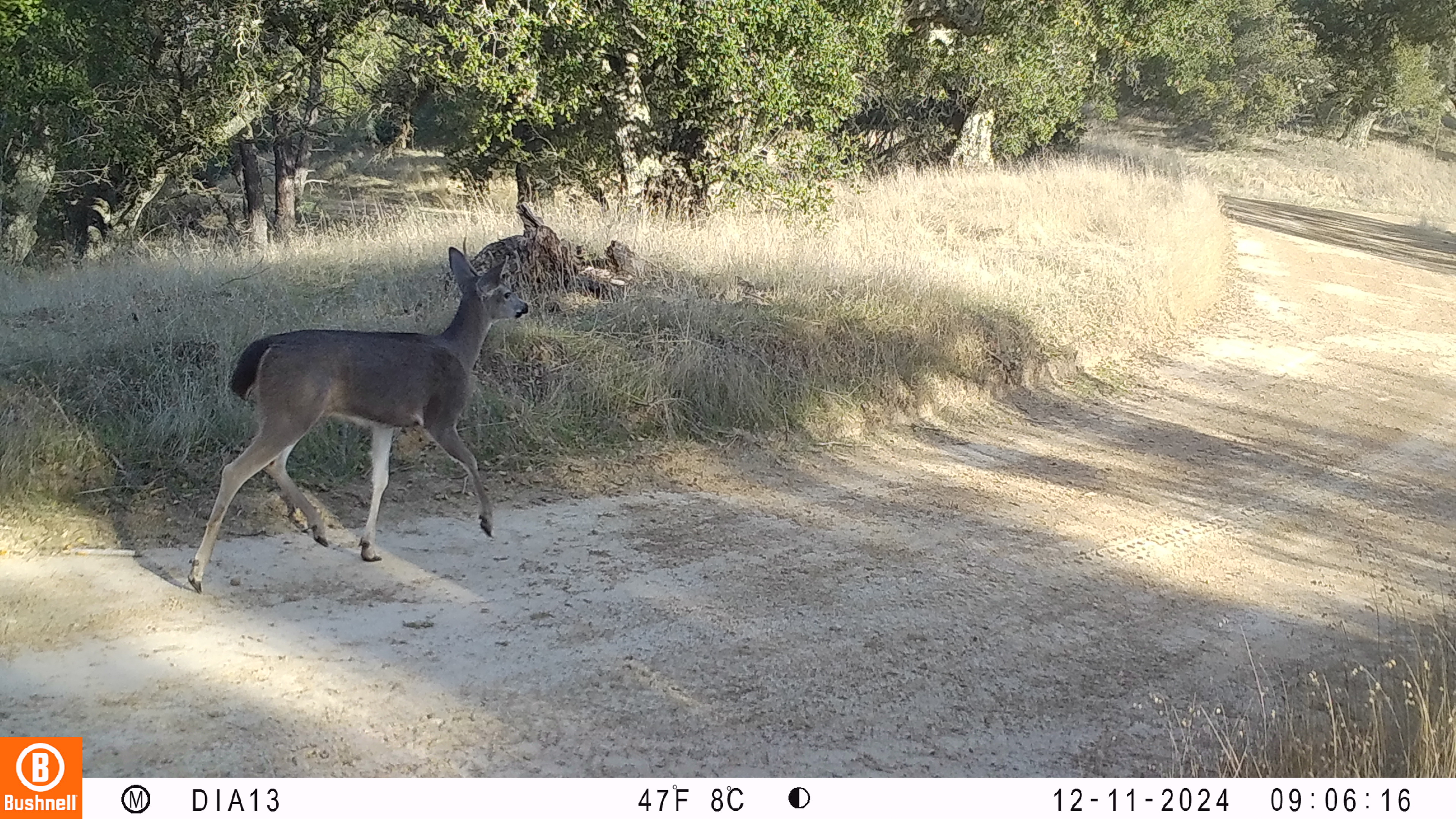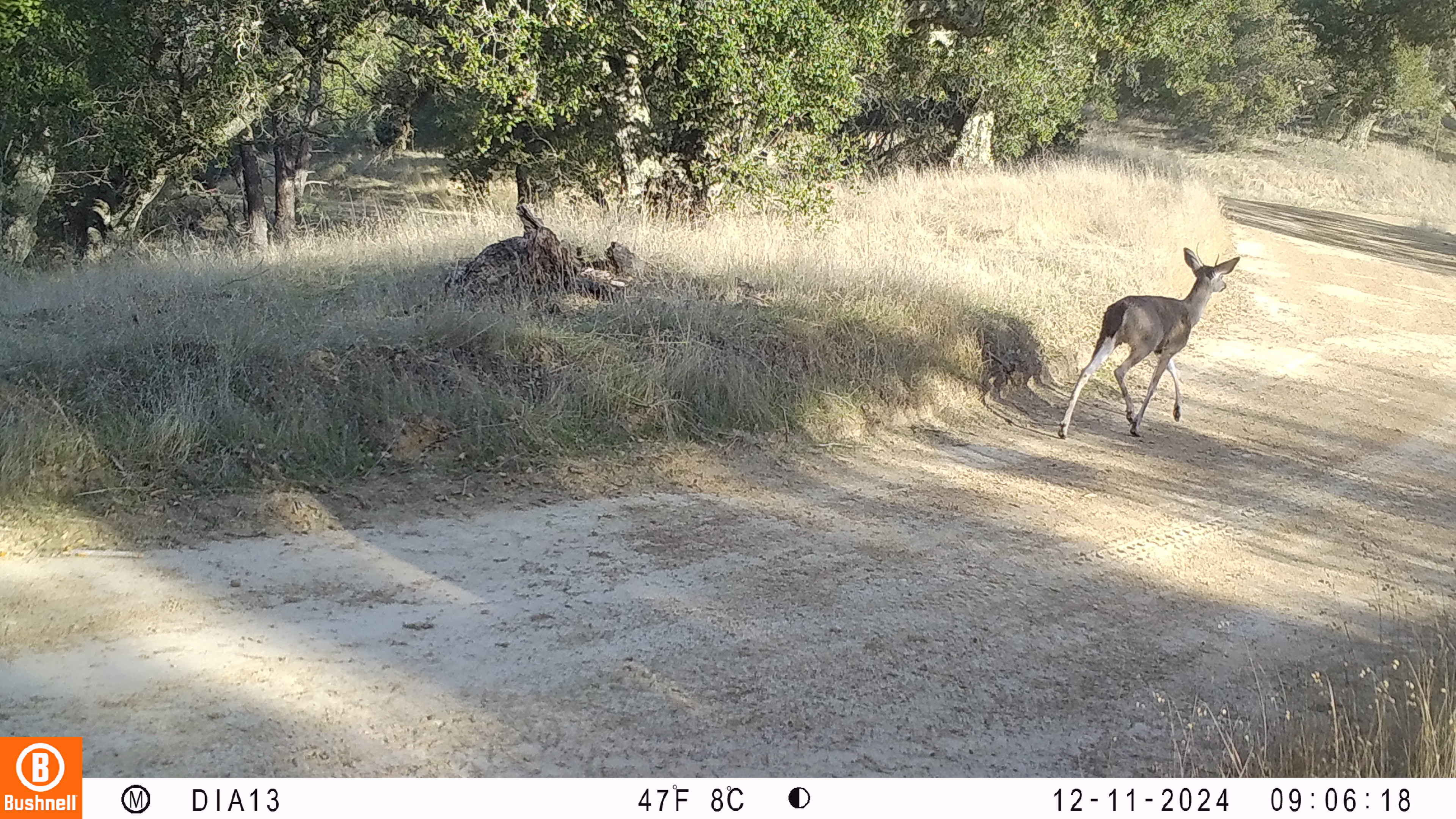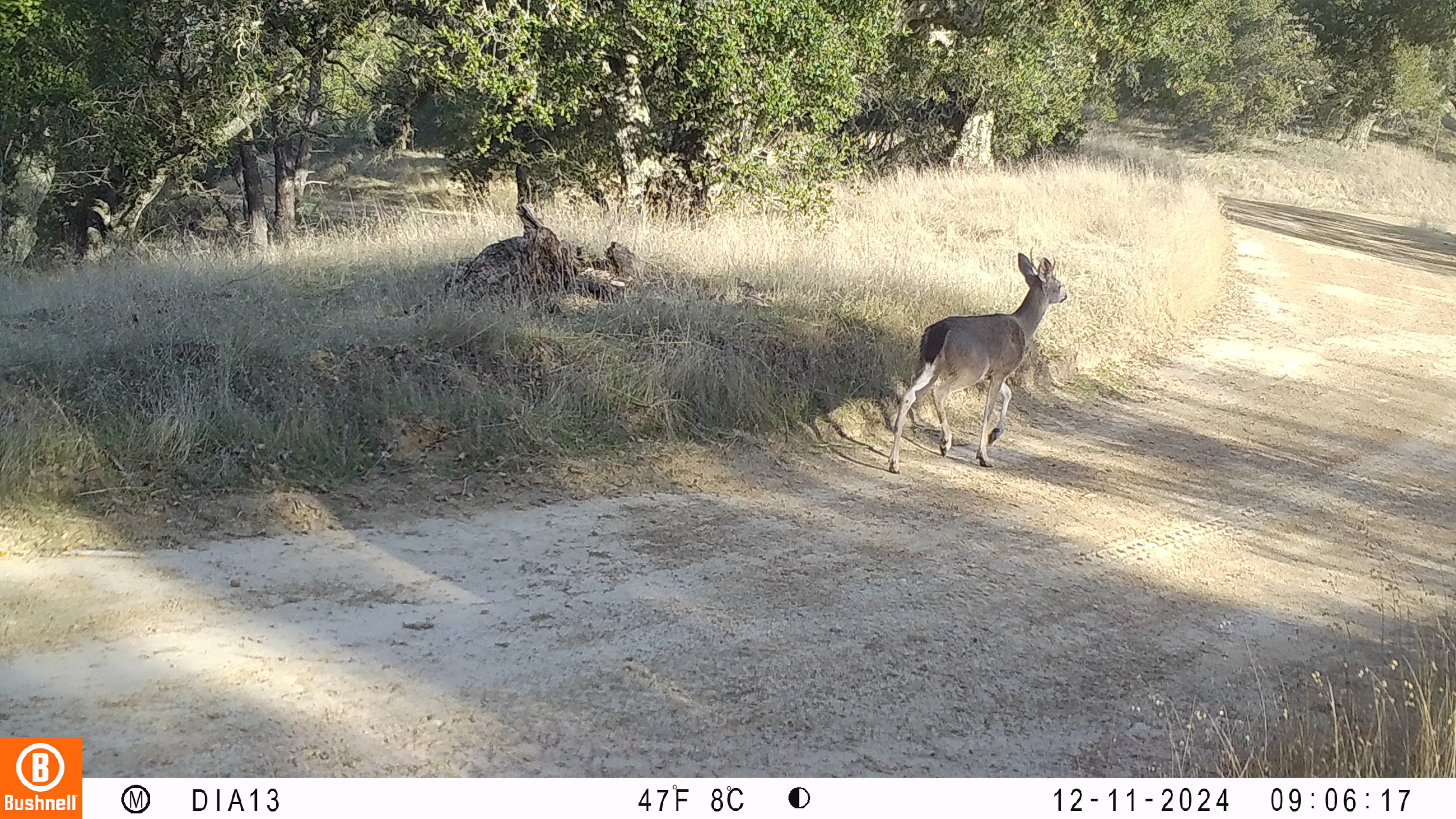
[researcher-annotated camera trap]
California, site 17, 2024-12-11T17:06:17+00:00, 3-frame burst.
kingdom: Animalia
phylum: Chordata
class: Mammalia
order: Artiodactyla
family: Cervidae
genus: Odocoileus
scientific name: Odocoileus hemionus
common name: mule deer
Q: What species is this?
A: Mule deer (Odocoileus hemionus).